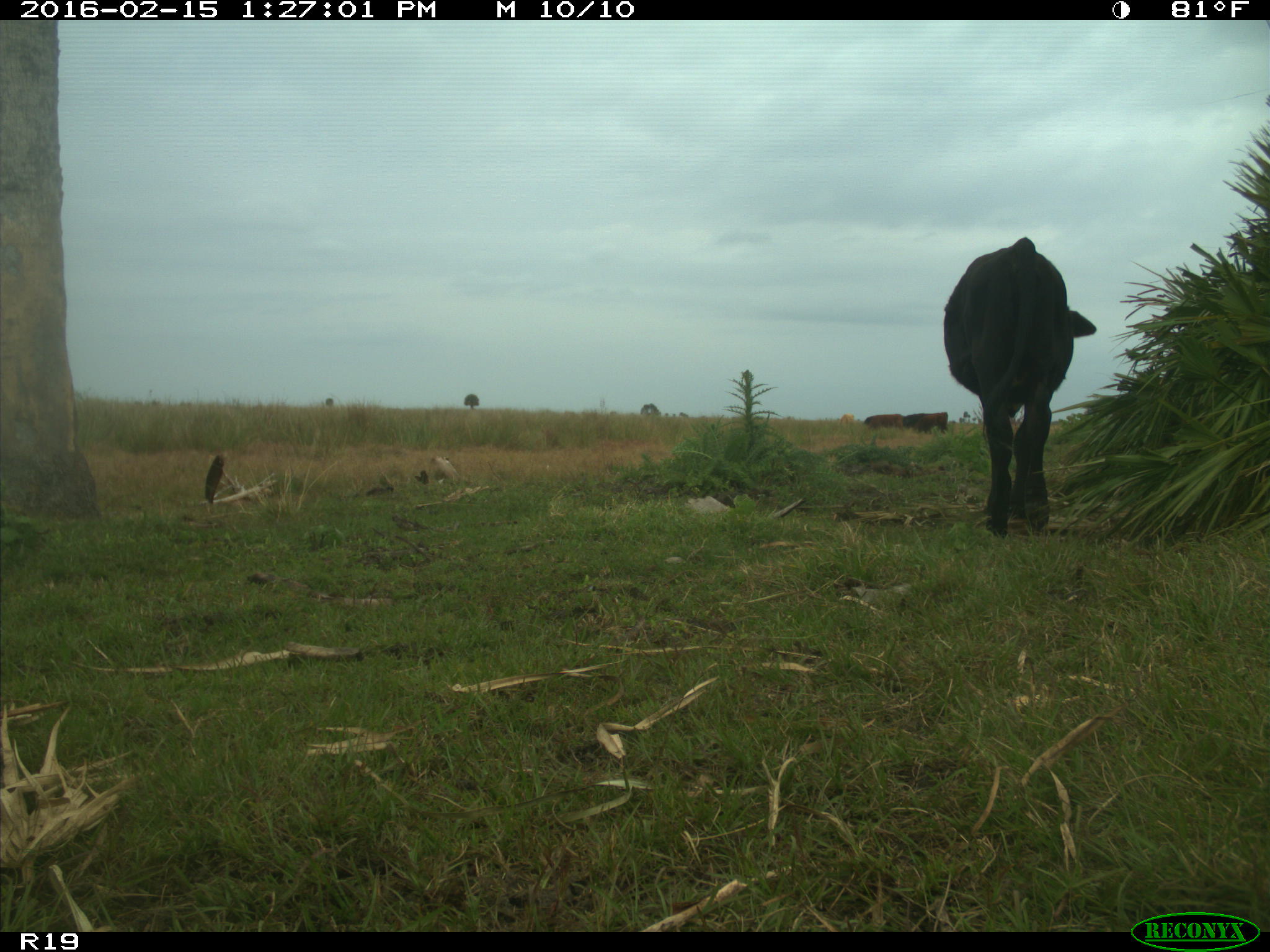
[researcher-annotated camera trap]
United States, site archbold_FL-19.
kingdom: Animalia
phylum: Chordata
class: Mammalia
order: Artiodactyla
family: Bovidae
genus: Bos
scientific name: Bos taurus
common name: domestic cow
Bos taurus (domestic cow).